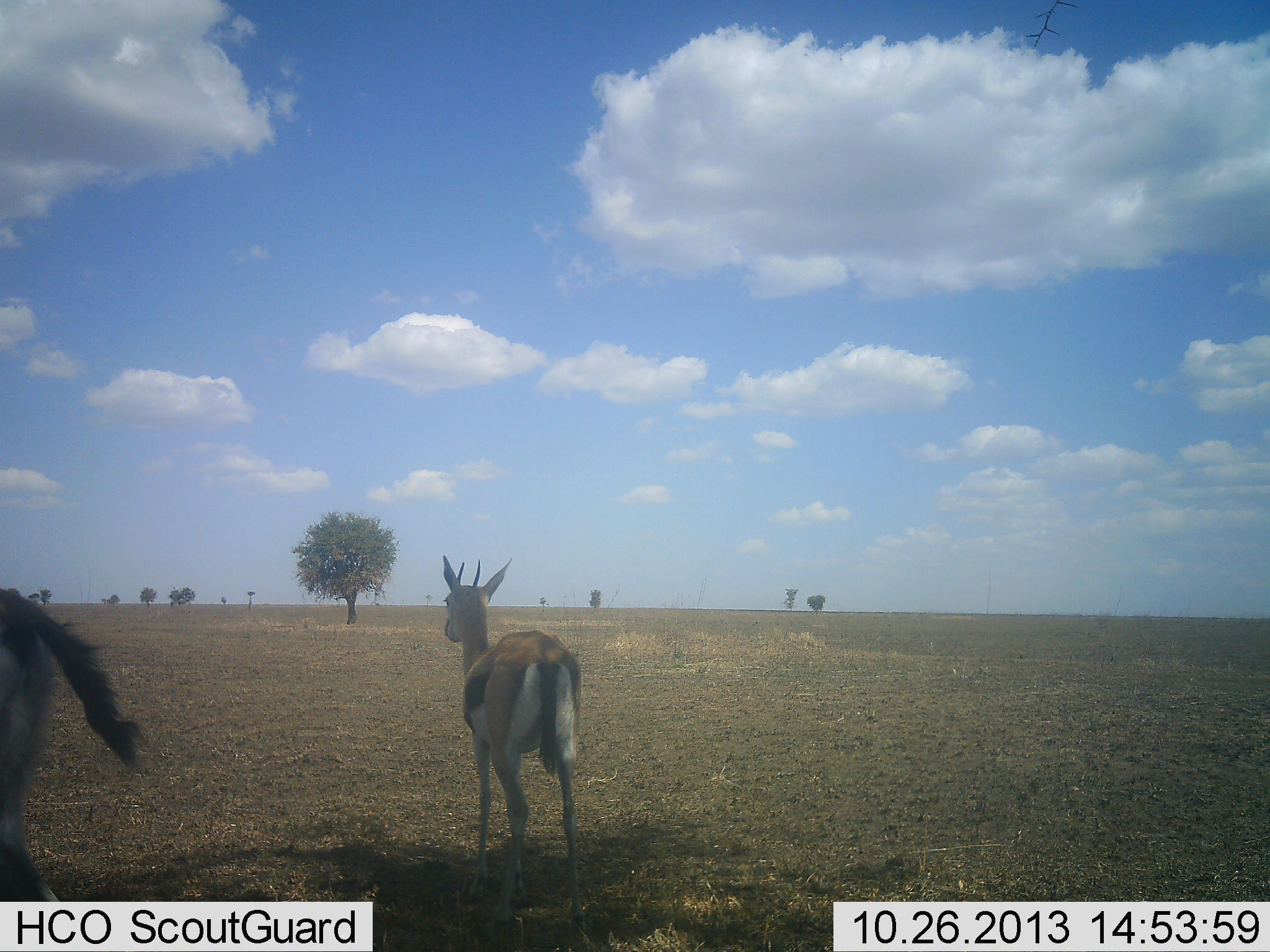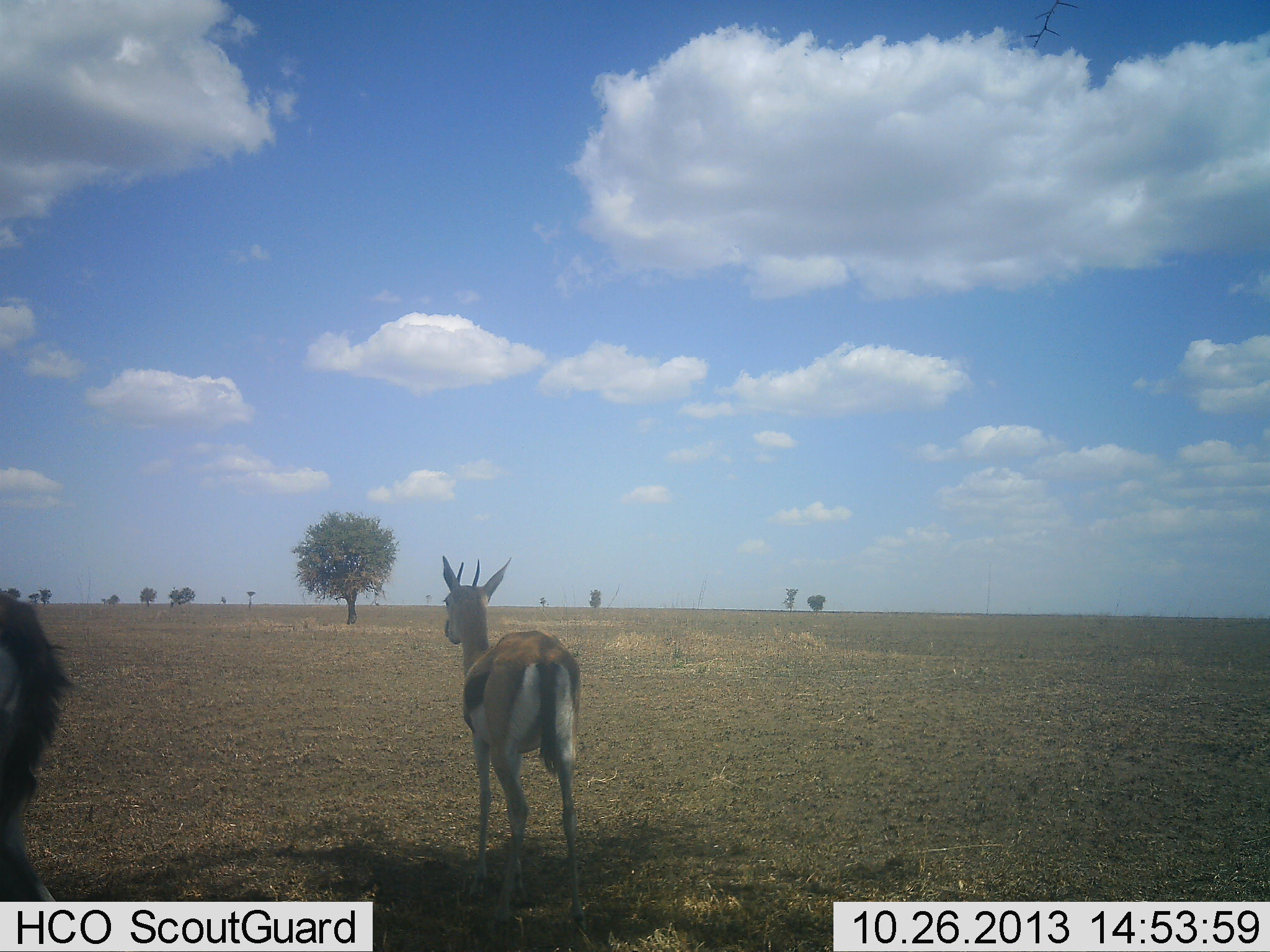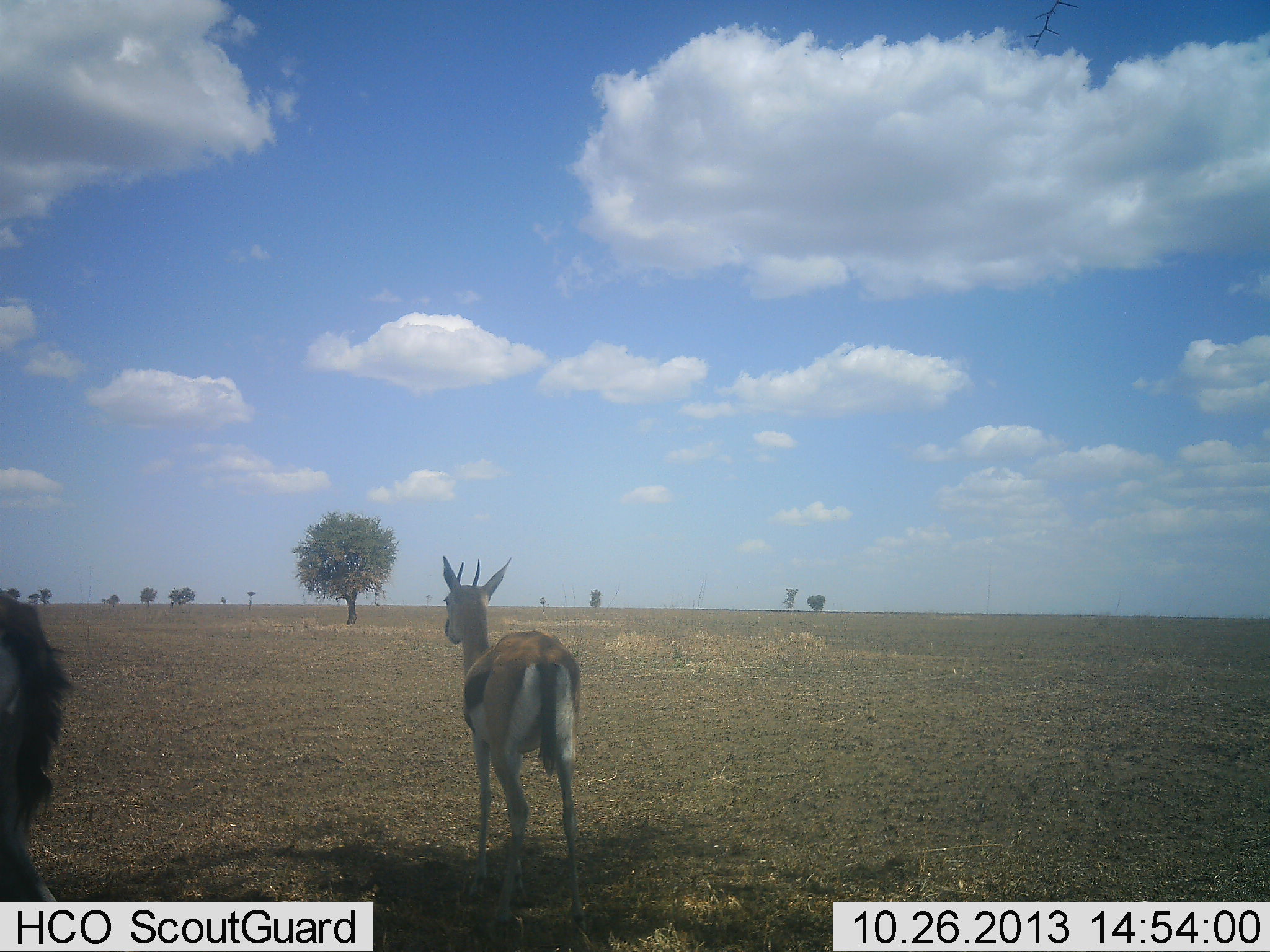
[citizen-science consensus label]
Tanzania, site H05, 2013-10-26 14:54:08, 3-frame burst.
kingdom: Animalia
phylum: Chordata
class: Mammalia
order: Artiodactyla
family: Bovidae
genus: Eudorcas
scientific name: Eudorcas thomsonii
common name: thomson's gazelle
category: gazellethomsons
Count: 2.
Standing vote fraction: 100%.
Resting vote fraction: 0%.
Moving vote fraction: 5%.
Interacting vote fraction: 0%.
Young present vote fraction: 5%.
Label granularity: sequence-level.